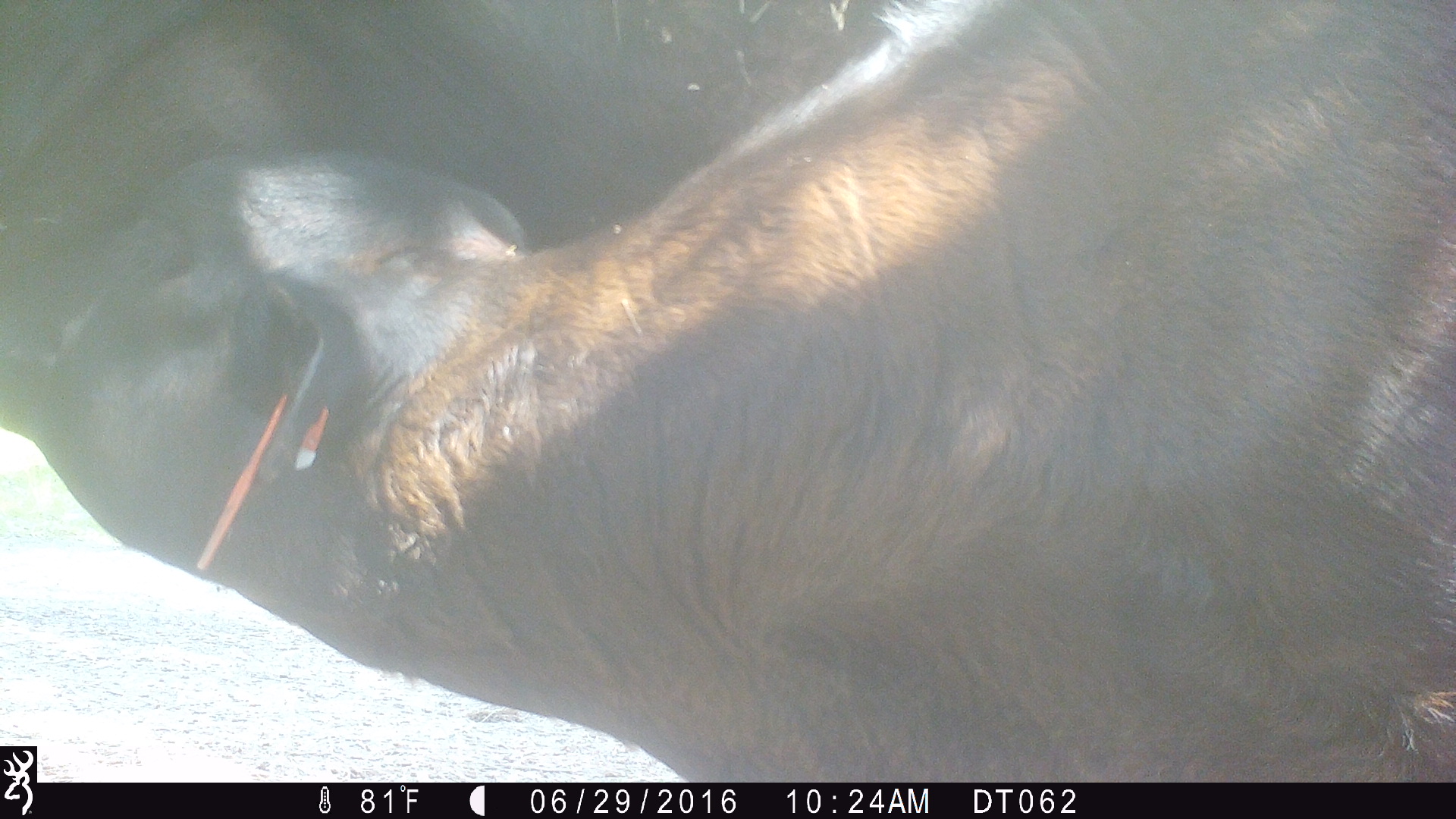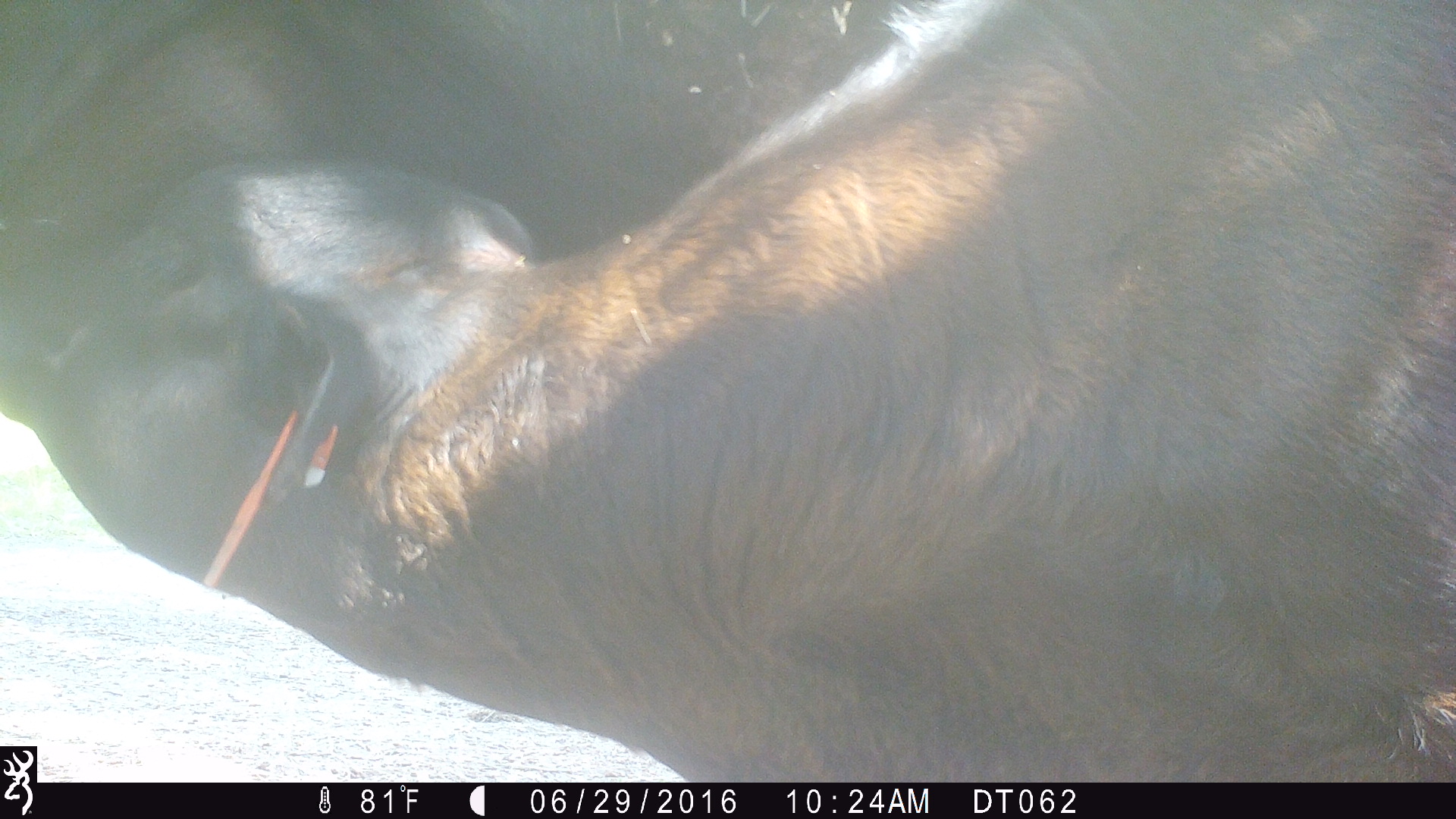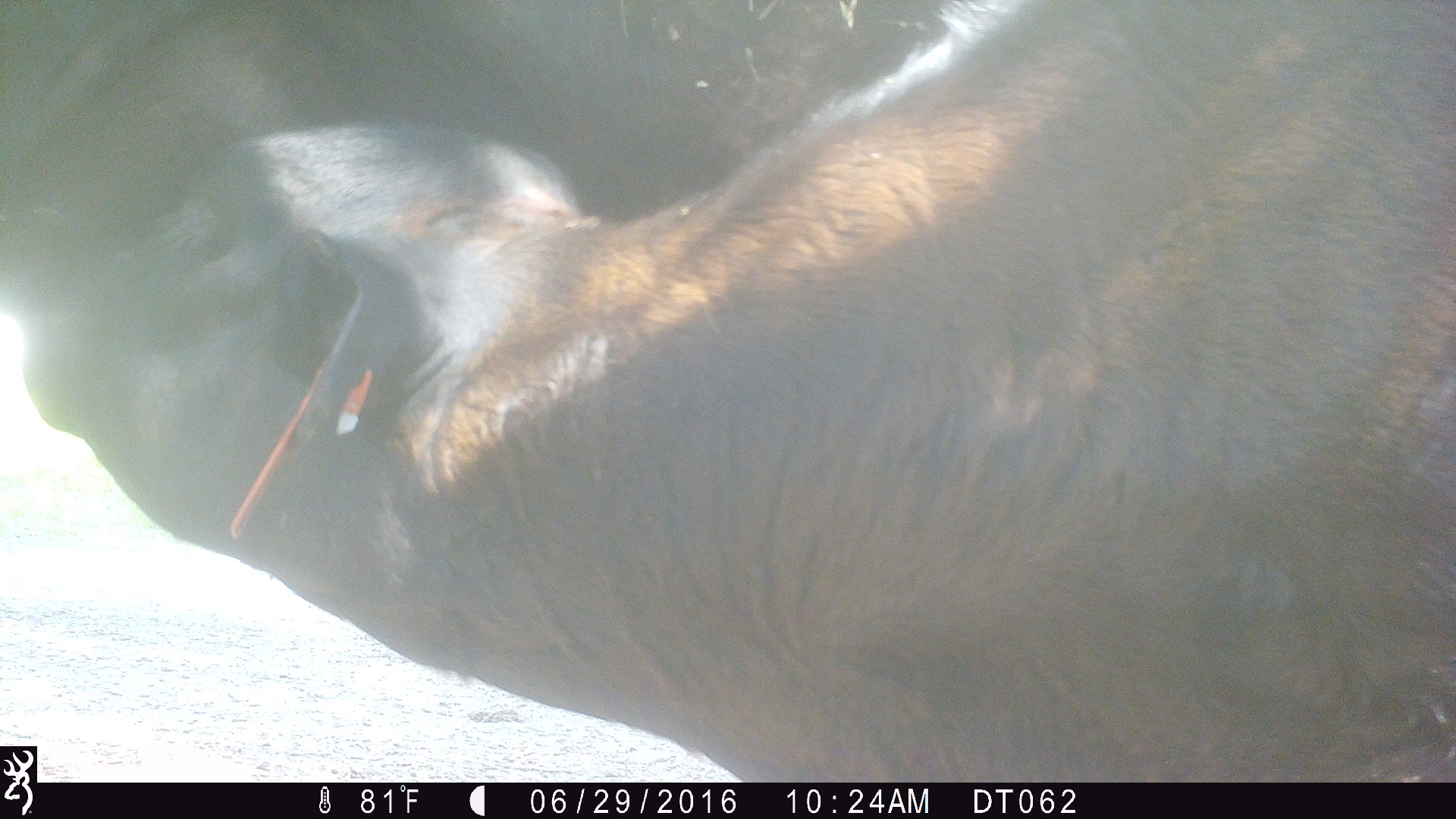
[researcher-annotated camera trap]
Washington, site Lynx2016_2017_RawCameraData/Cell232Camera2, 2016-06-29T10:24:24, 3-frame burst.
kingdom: Animalia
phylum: Chordata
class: Mammalia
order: Artiodactyla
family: Bovidae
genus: Bos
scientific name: Bos taurus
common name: domestic cattle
Domestic cattle (Bos taurus). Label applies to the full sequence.